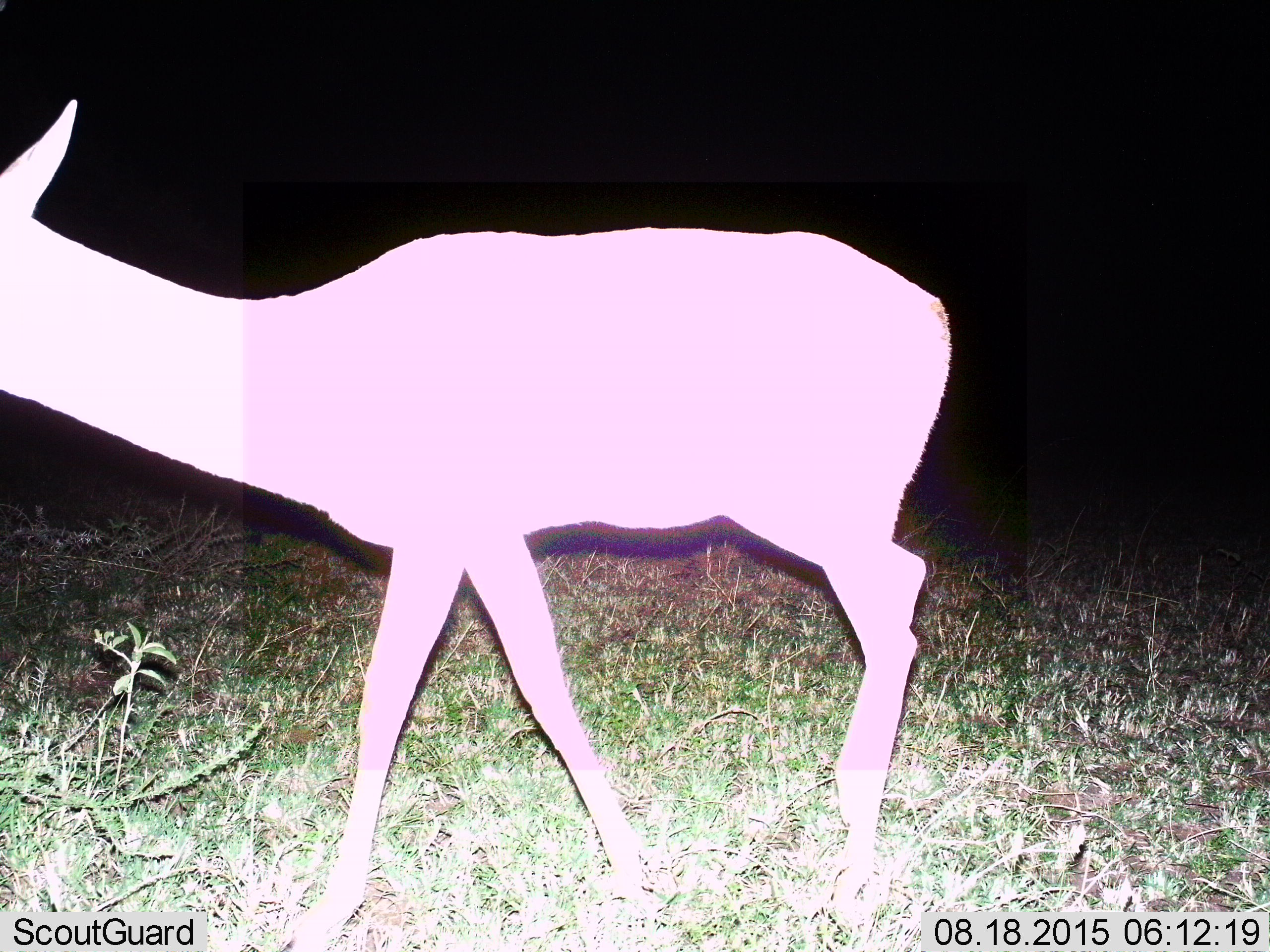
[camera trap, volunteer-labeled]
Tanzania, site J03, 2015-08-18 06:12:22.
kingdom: Animalia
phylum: Chordata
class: Mammalia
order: Artiodactyla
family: Bovidae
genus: Eudorcas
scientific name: Eudorcas thomsonii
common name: thomson's gazelle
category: gazellethomsons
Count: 1.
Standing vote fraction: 100%.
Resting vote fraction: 0%.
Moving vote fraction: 25%.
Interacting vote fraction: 0%.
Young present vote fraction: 0%.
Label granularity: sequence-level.